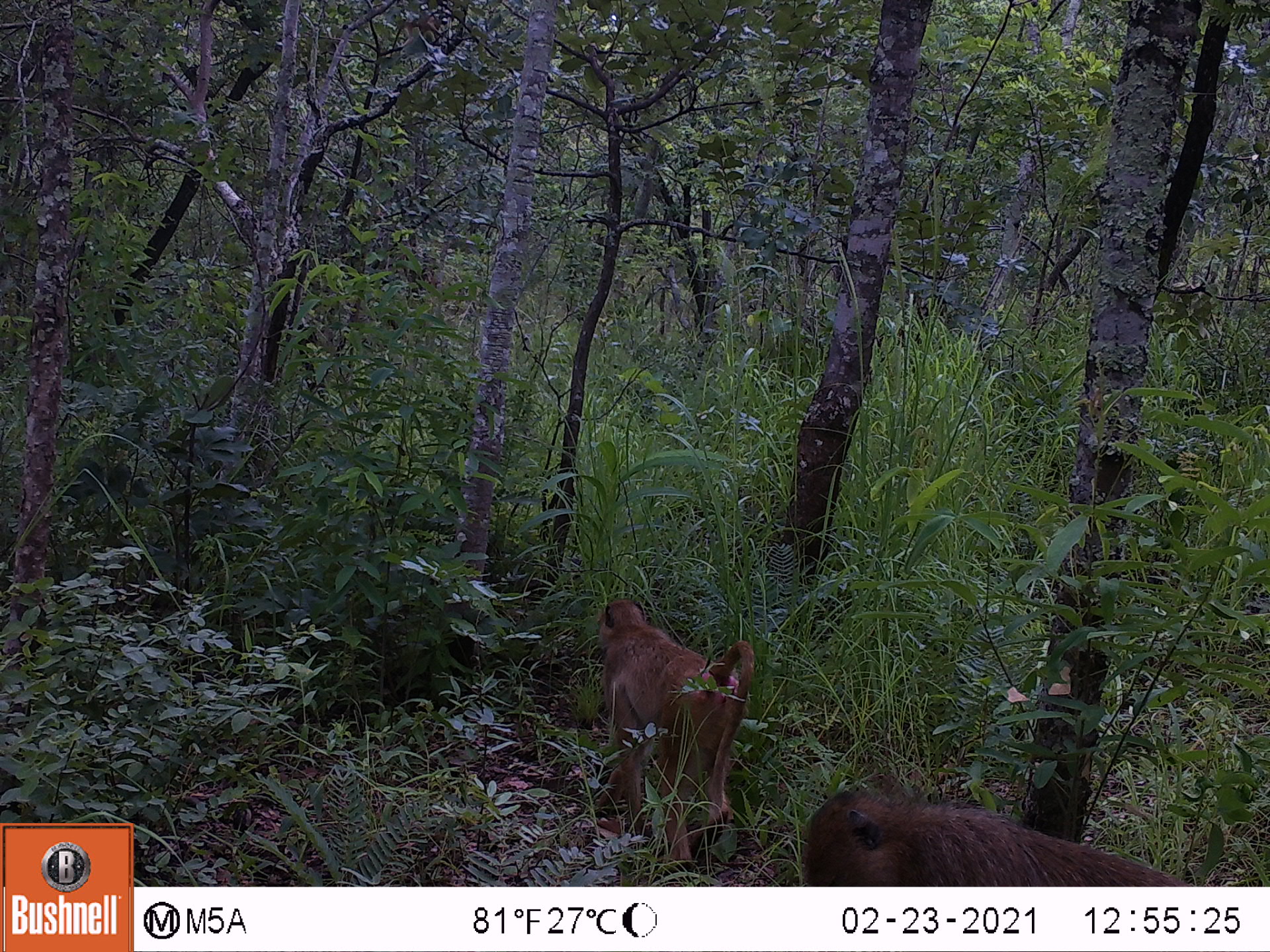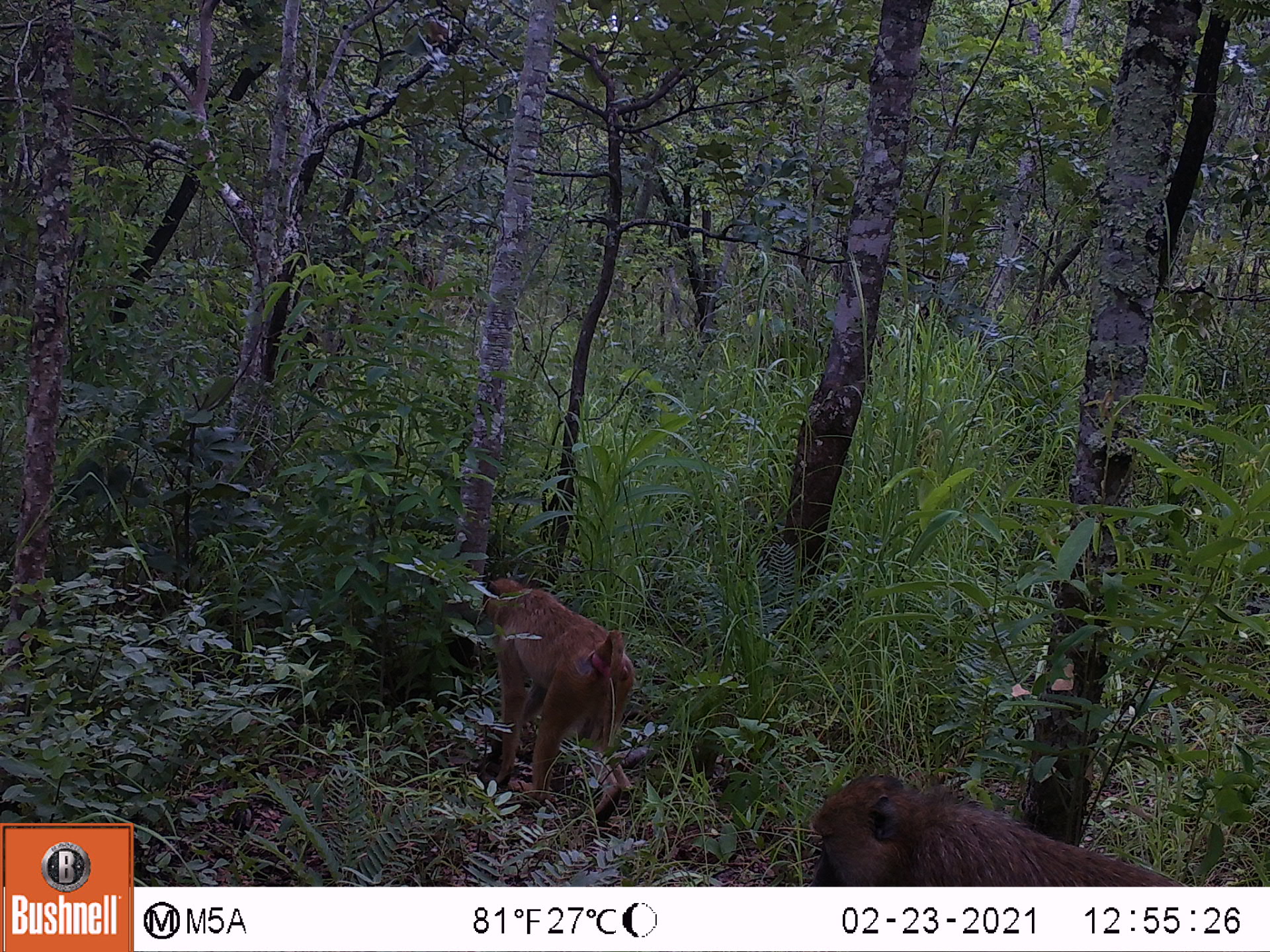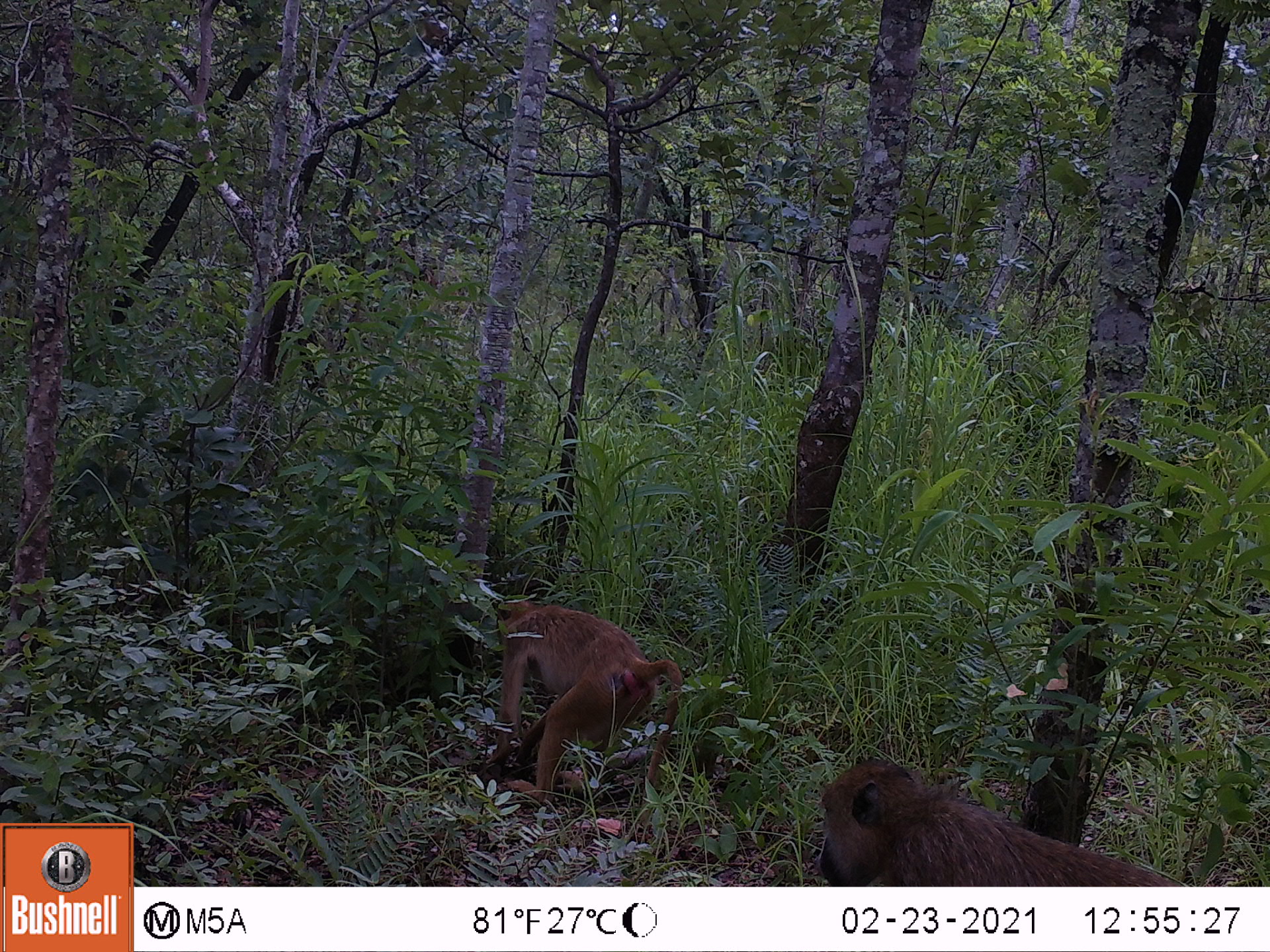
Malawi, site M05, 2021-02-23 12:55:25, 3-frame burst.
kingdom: Animalia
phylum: Chordata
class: Mammalia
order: Primates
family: Cercopithecidae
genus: Papio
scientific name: Papio cynocephalus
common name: yellow baboon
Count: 2.